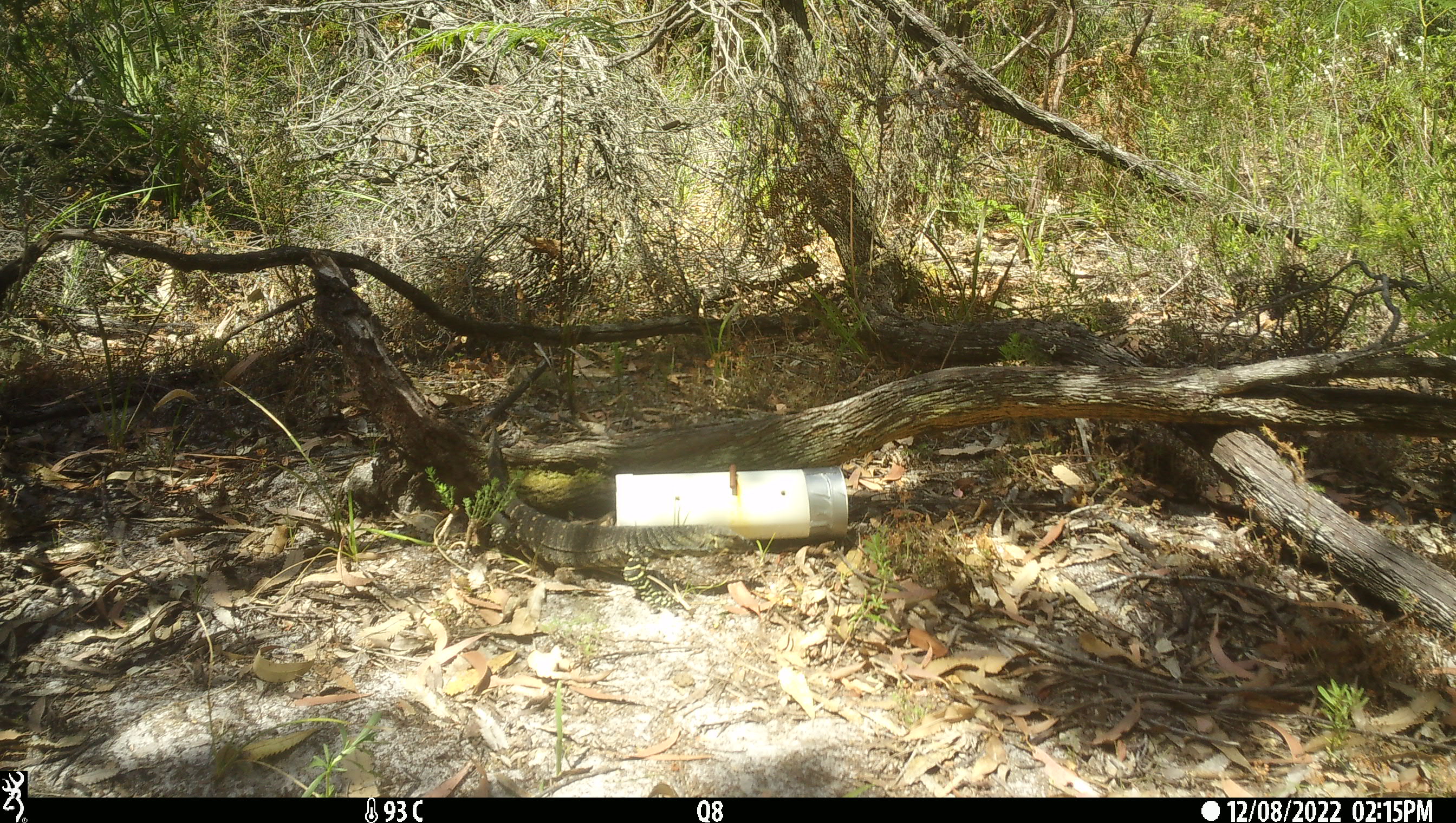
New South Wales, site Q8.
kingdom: Animalia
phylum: Chordata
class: Reptilia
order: Squamata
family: Varanidae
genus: Varanus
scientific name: Varanus varius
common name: lace monitor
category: goanna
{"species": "goanna (lace monitor) (Varanus varius)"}